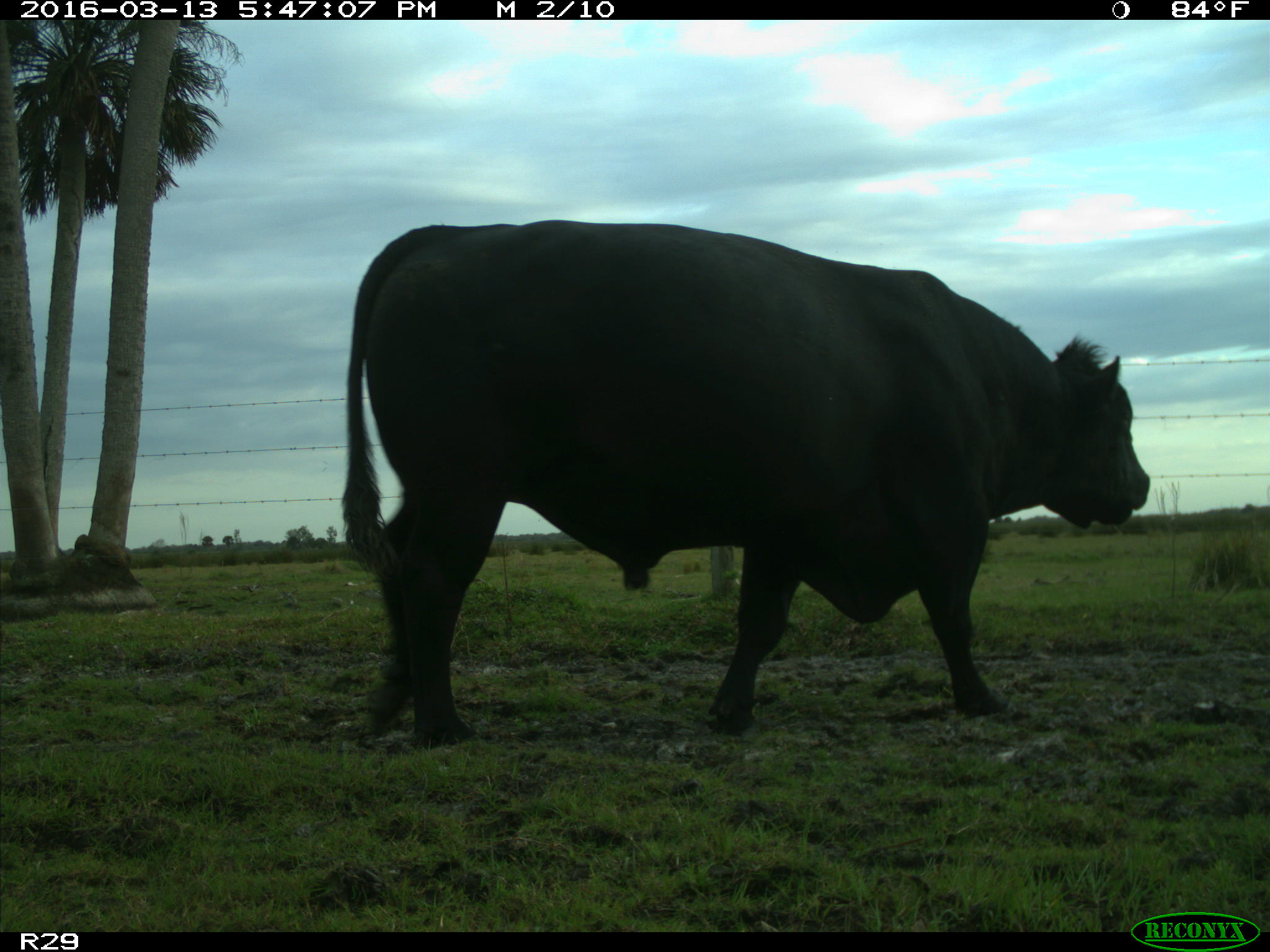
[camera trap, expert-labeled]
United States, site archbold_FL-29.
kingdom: Animalia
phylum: Chordata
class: Mammalia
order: Artiodactyla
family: Bovidae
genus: Bos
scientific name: Bos taurus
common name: domestic cow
Bos taurus (domestic cow).